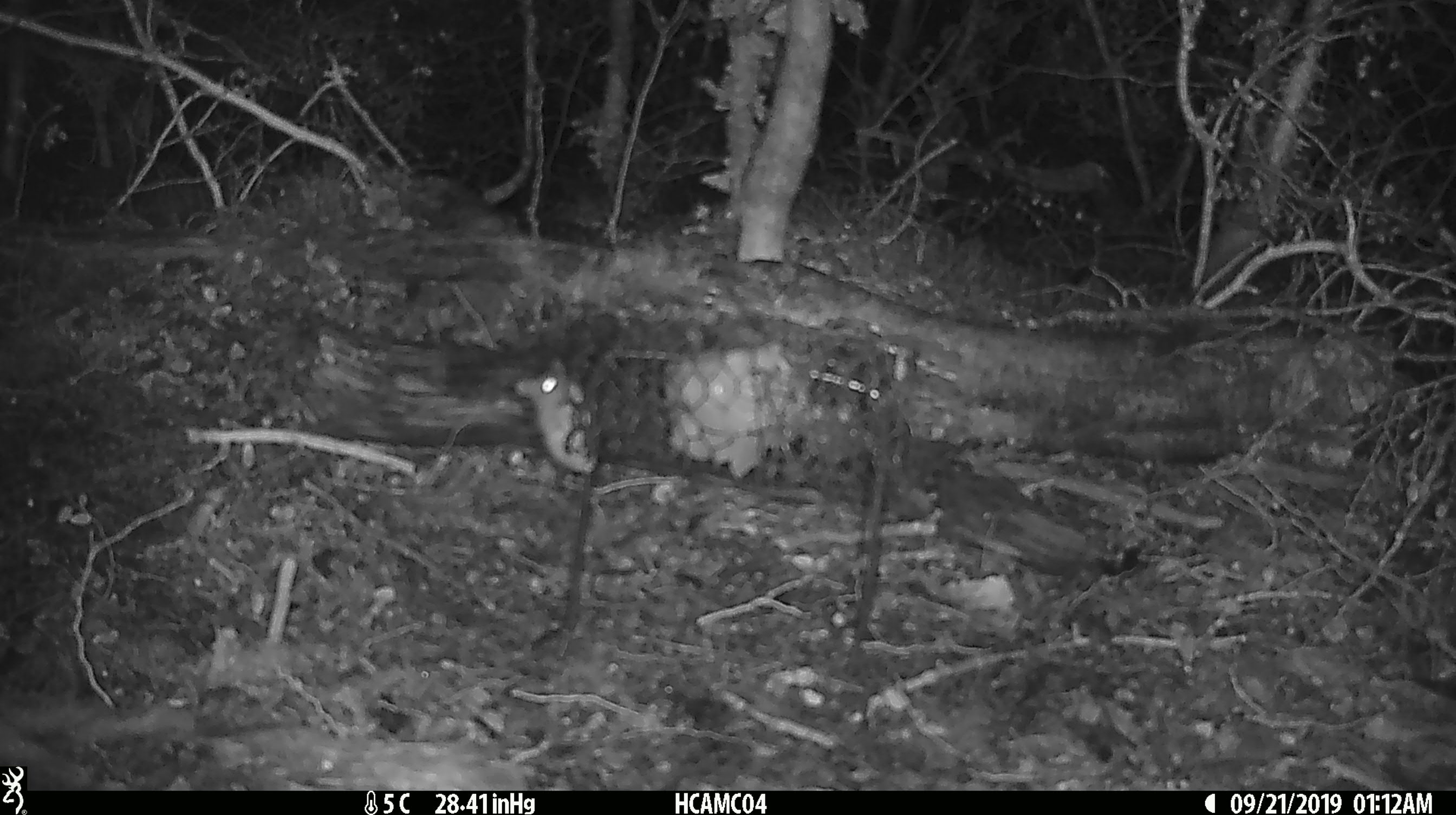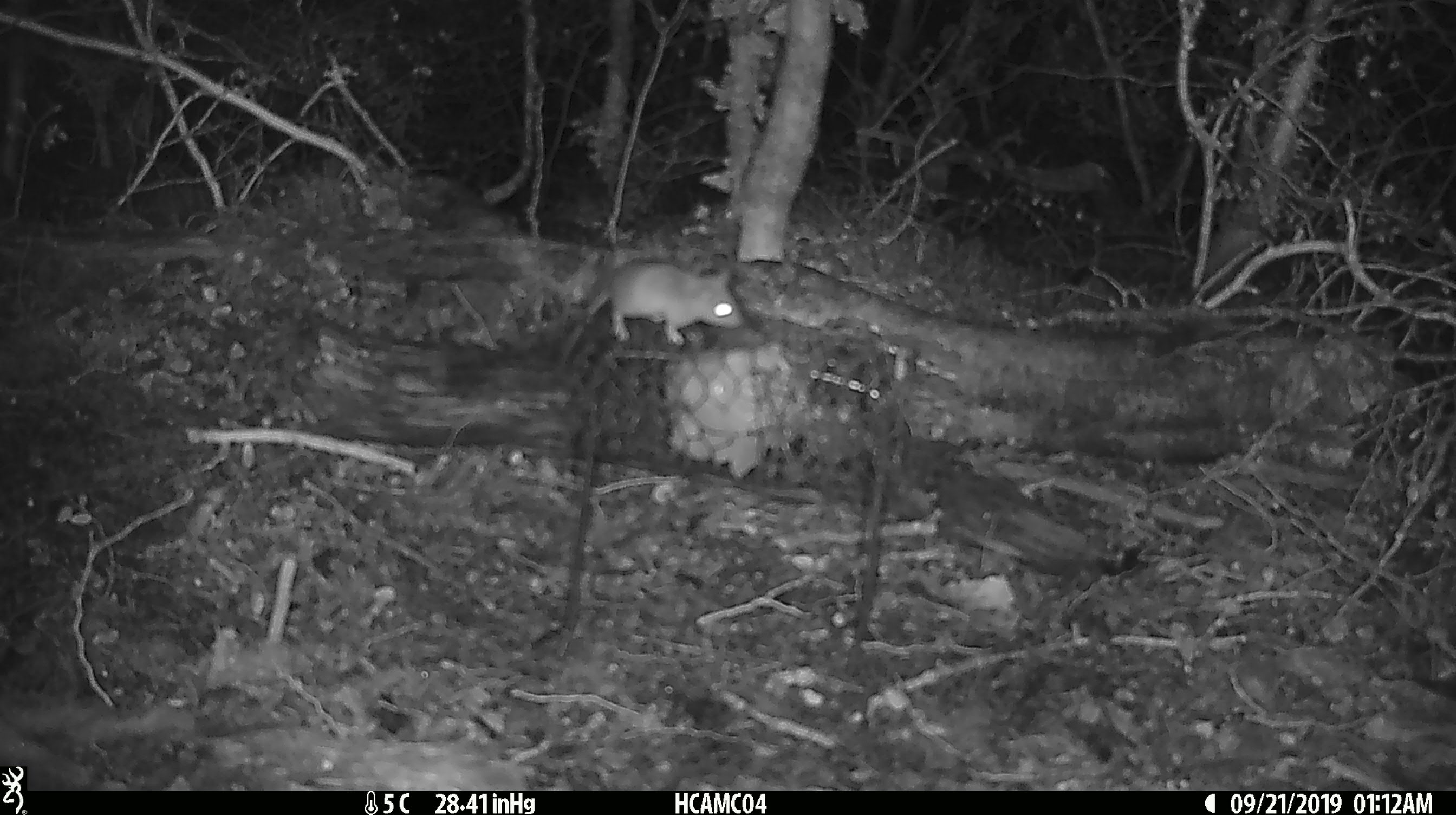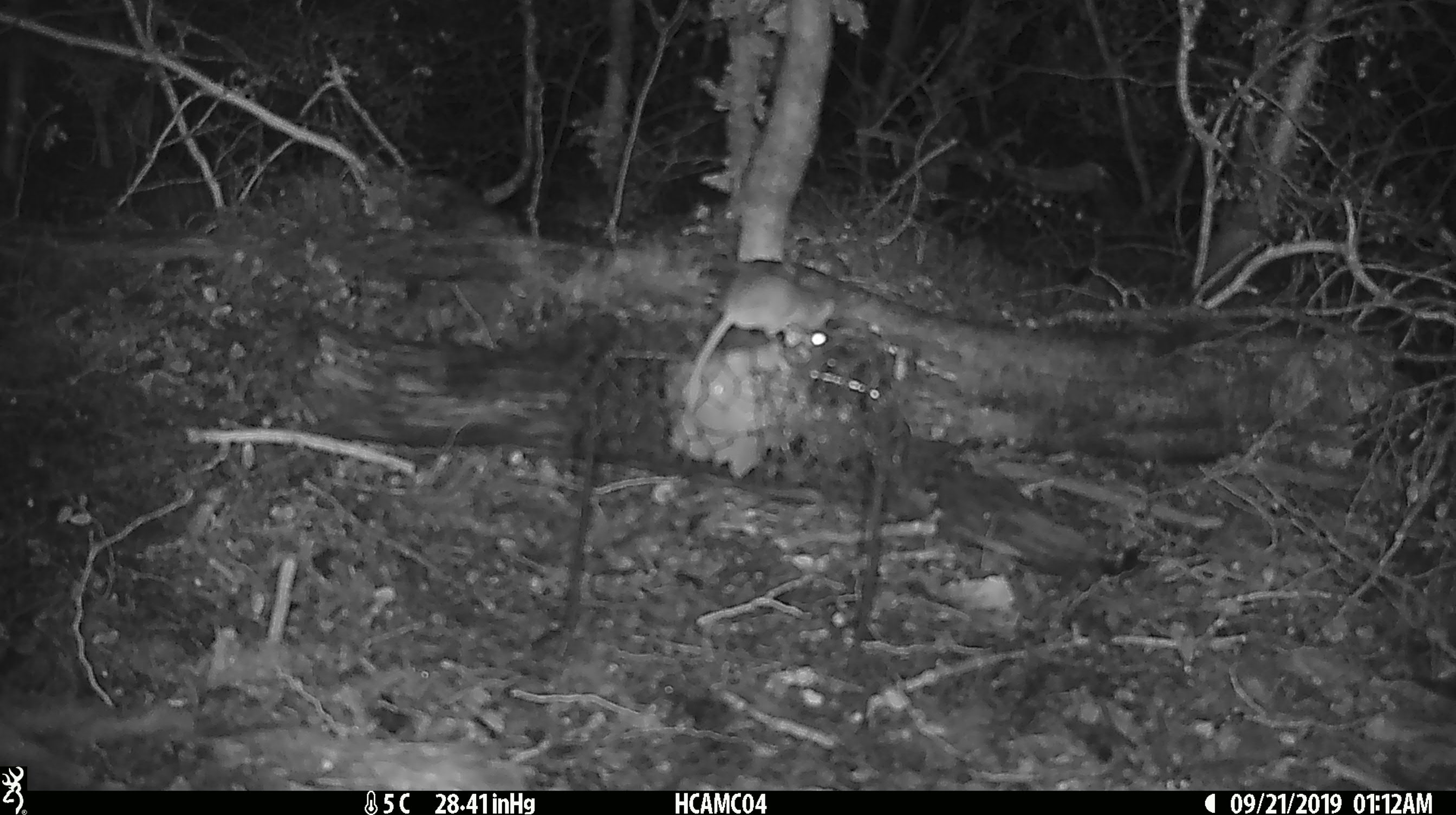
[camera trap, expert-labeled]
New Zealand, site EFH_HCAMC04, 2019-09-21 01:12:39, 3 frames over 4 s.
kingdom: Animalia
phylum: Chordata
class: Mammalia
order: Rodentia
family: Muridae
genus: Mus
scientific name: Mus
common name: mouse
Mouse (Mus).